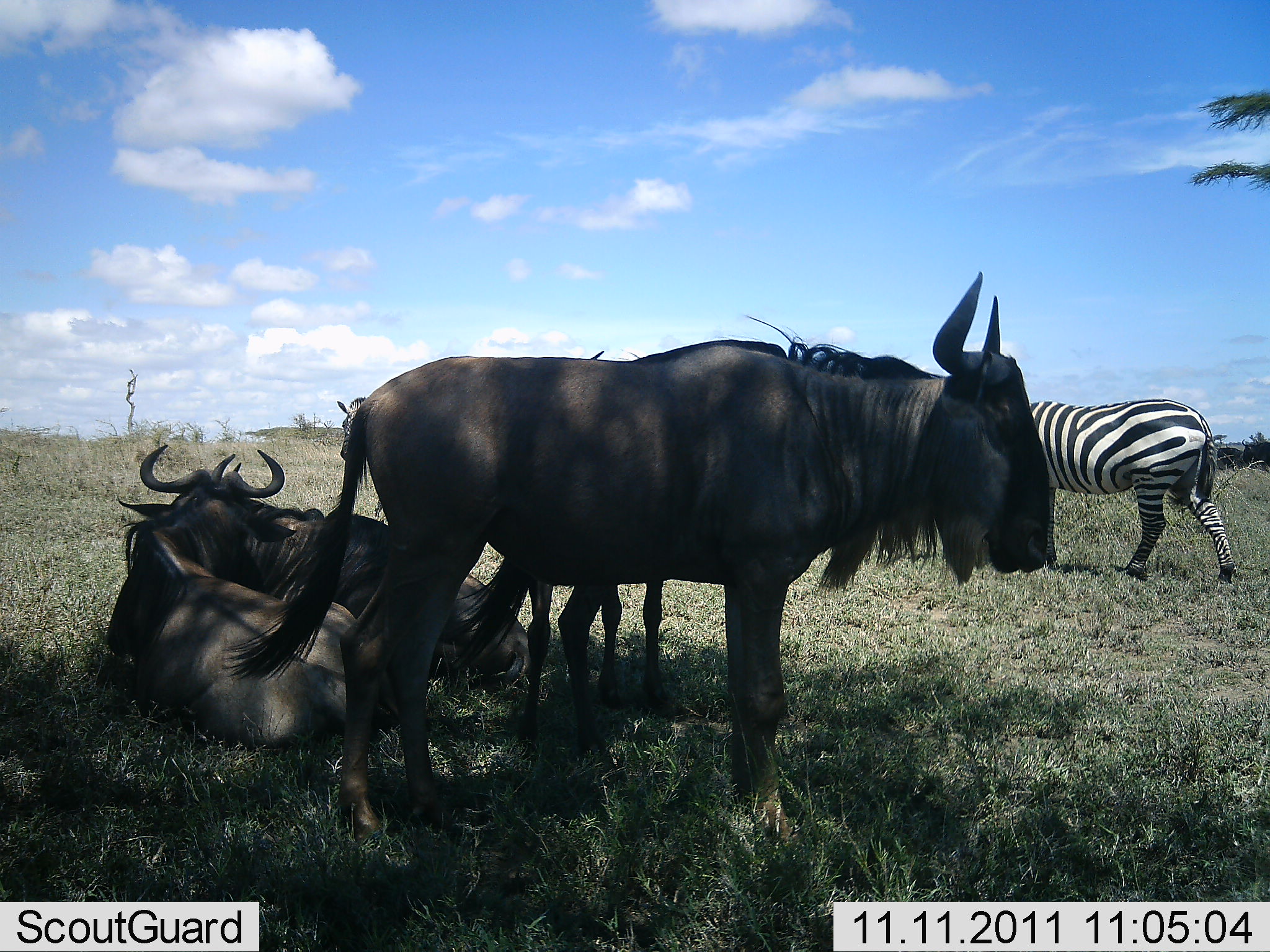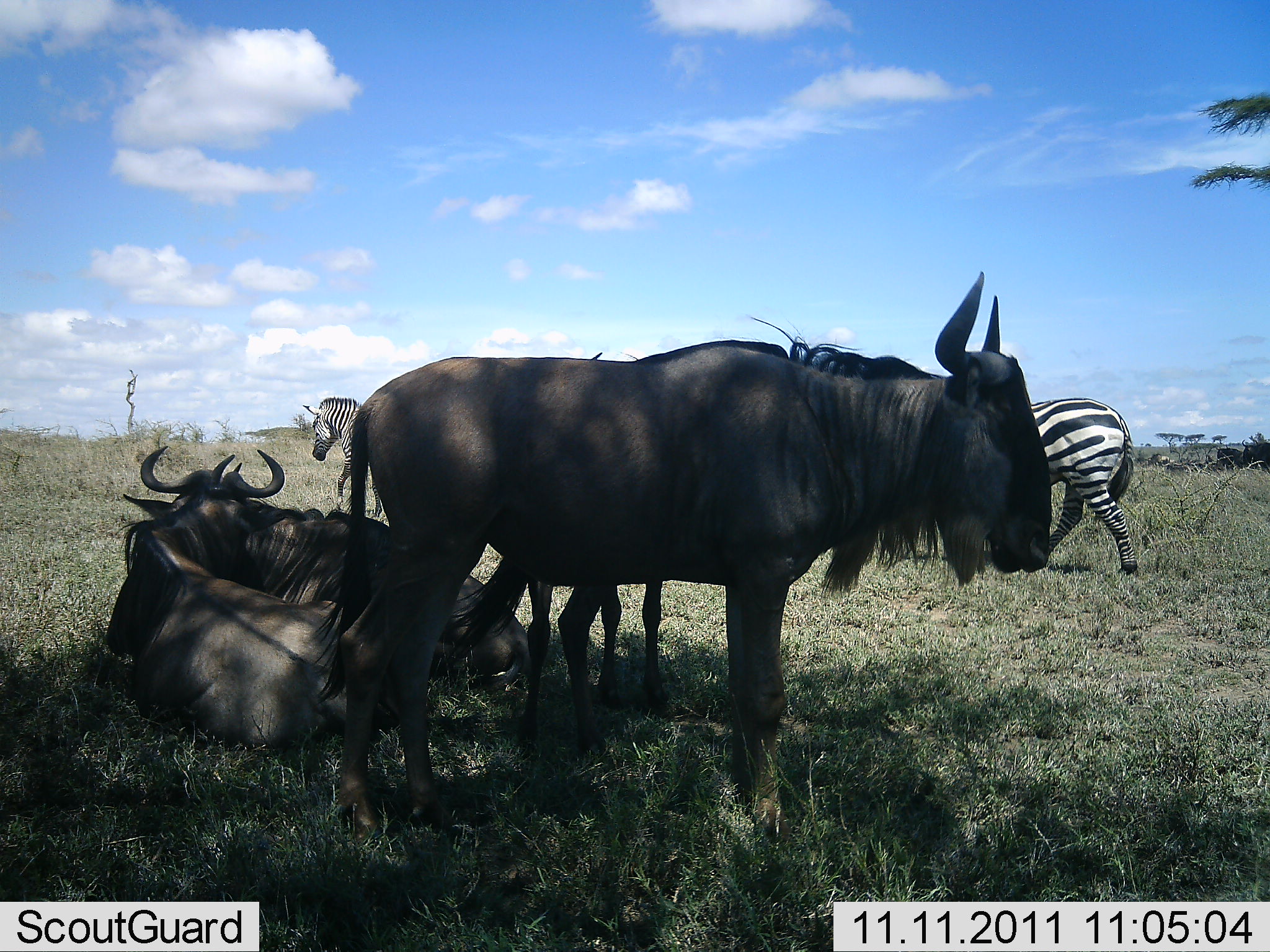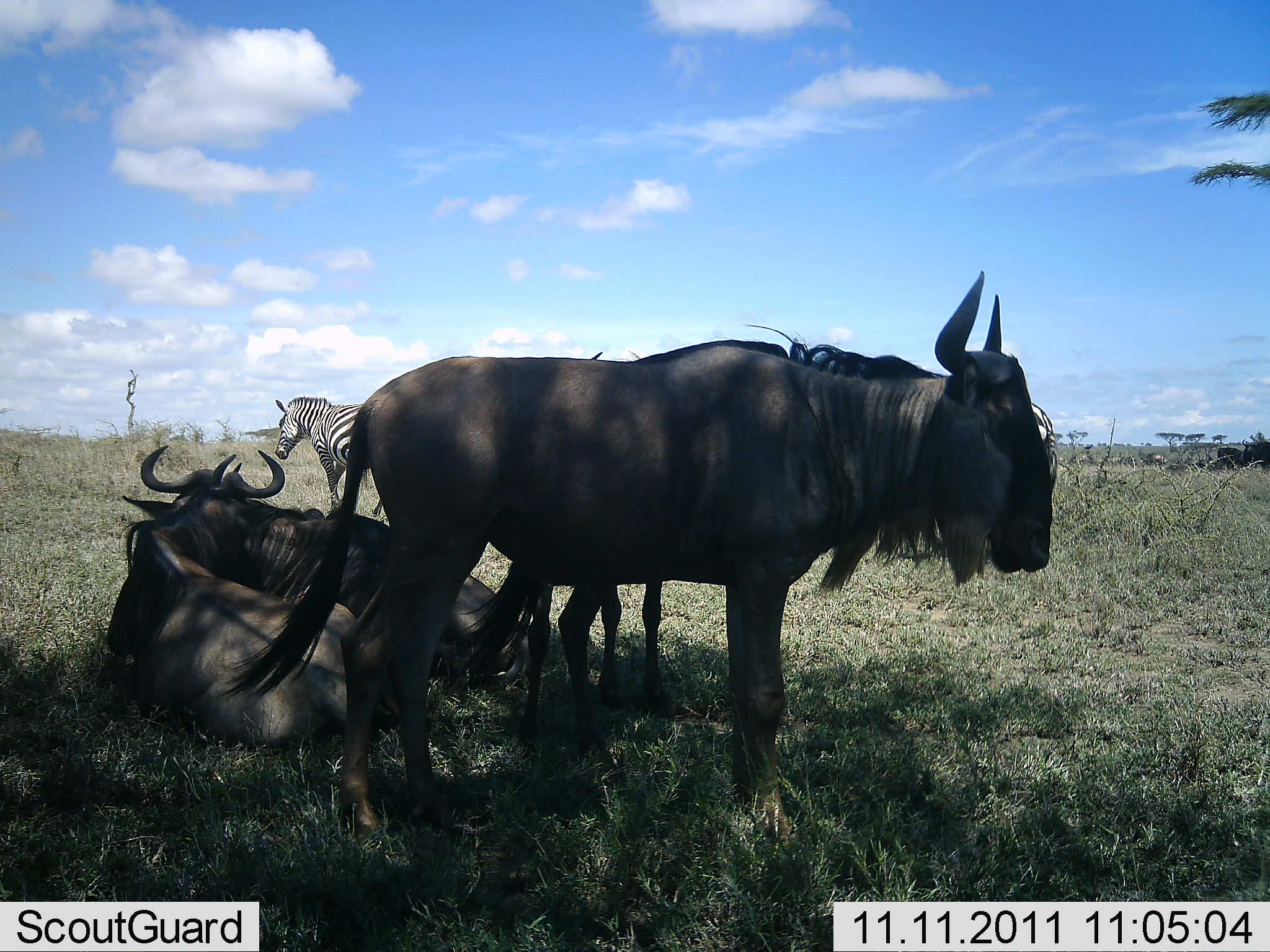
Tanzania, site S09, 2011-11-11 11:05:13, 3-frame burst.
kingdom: Animalia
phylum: Chordata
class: Mammalia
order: Artiodactyla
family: Bovidae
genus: Connochaetes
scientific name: Connochaetes taurinus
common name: blue wildebeest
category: wildebeest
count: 3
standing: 92%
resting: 100%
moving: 0%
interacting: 8%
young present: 8%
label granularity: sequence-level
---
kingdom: Animalia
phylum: Chordata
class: Mammalia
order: Perissodactyla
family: Equidae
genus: Equus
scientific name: Equus quagga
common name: plains zebra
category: zebra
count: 2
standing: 17%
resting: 0%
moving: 92%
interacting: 0%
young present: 0%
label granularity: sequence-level